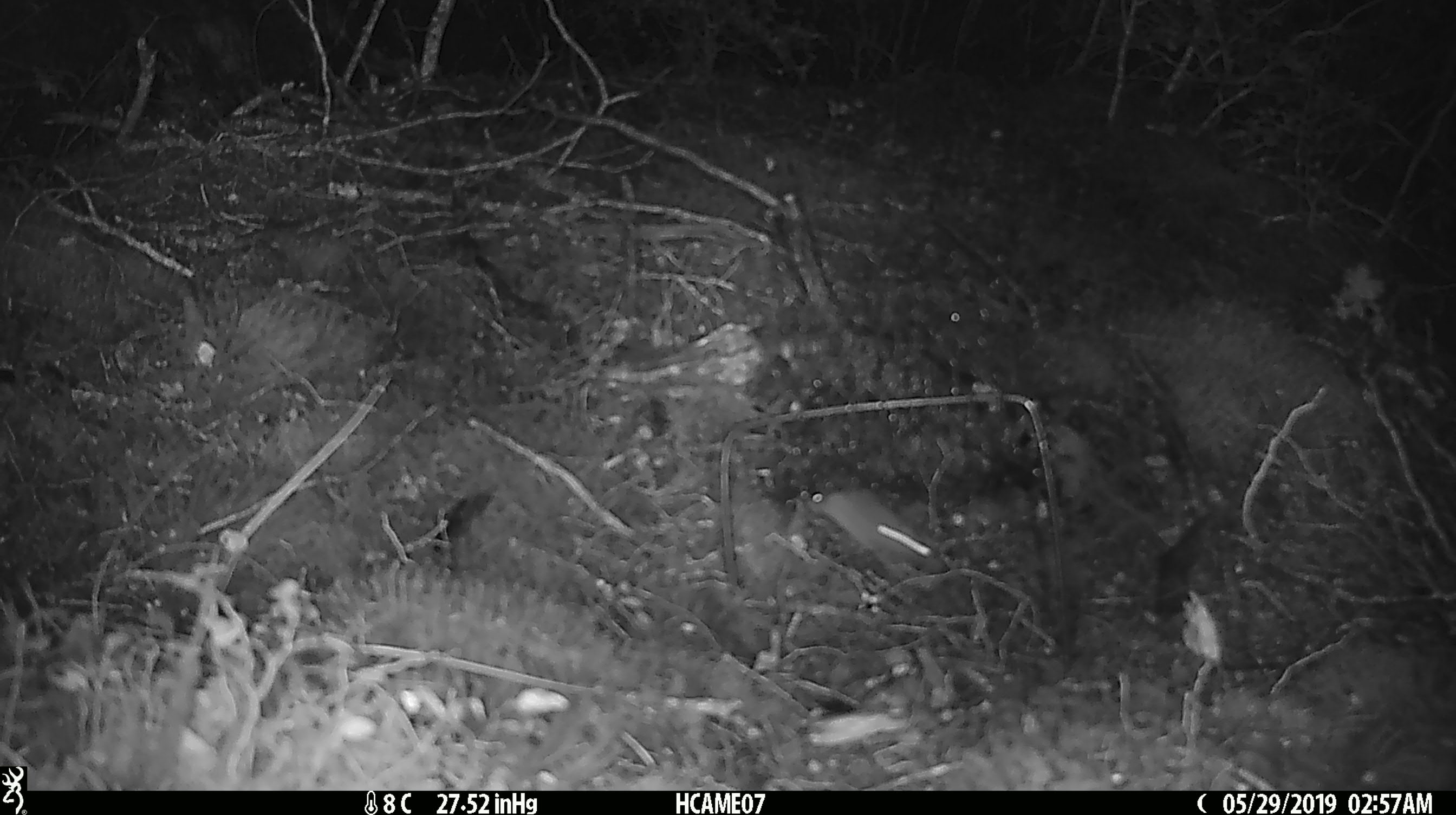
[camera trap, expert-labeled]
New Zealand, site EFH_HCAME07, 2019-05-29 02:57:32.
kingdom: Animalia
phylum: Chordata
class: Mammalia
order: Rodentia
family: Muridae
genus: Mus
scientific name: Mus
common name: mouse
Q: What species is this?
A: Mouse (Mus).